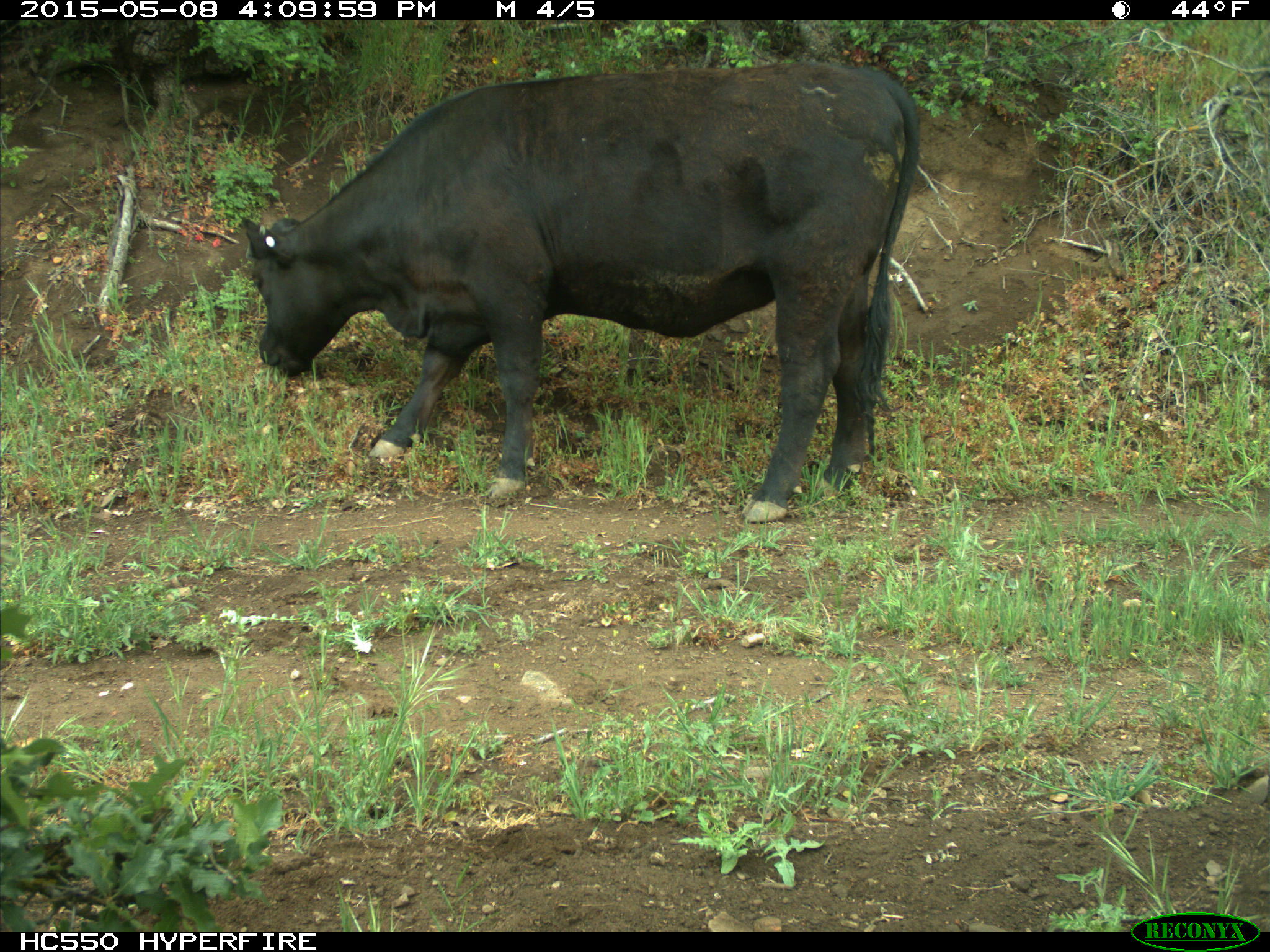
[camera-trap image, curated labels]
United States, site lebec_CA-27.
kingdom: Animalia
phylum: Chordata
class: Mammalia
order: Artiodactyla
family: Bovidae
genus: Bos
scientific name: Bos taurus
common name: domestic cow